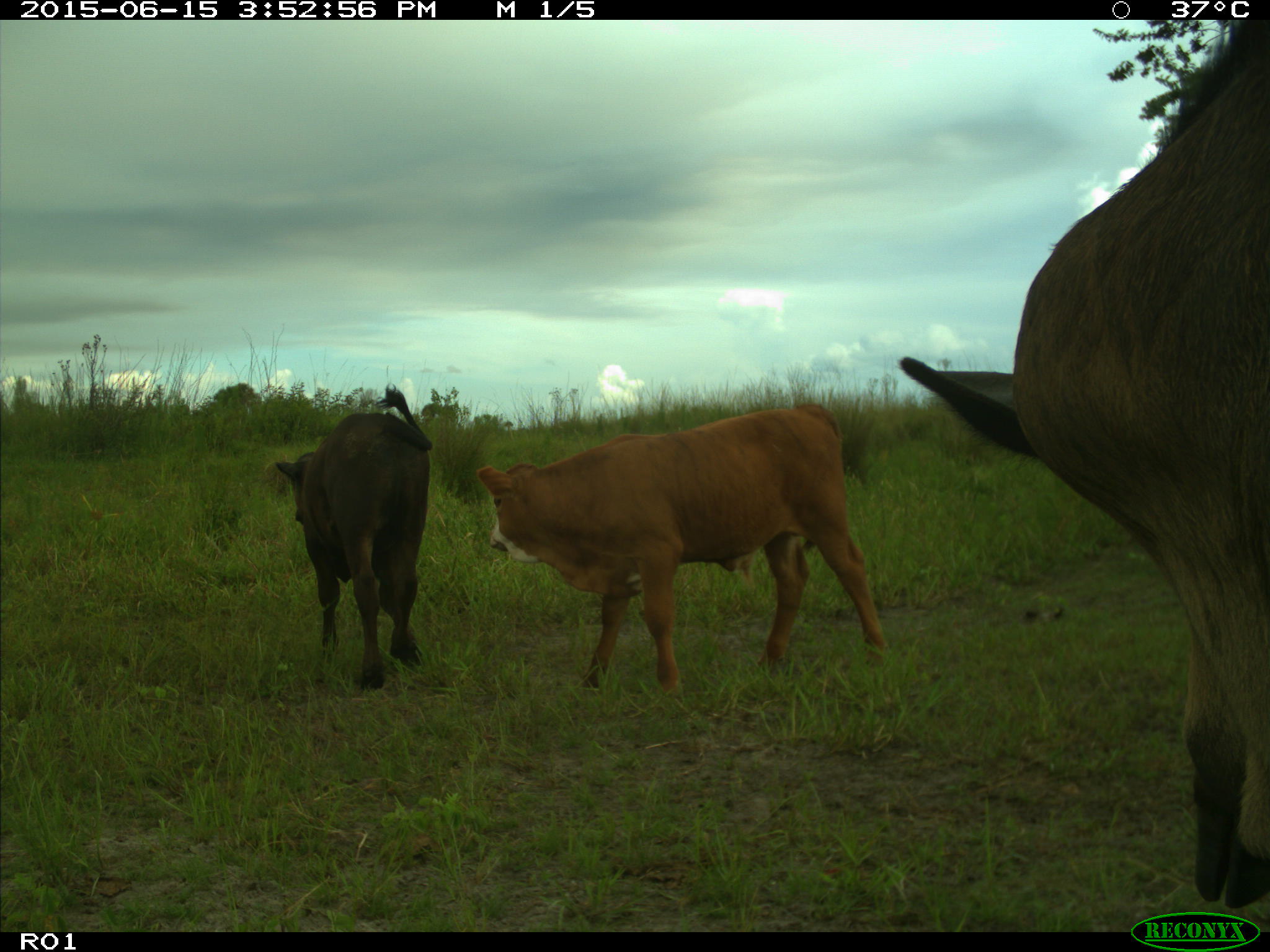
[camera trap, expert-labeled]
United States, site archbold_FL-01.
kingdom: Animalia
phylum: Chordata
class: Mammalia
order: Artiodactyla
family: Bovidae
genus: Bos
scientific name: Bos taurus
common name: domestic cow